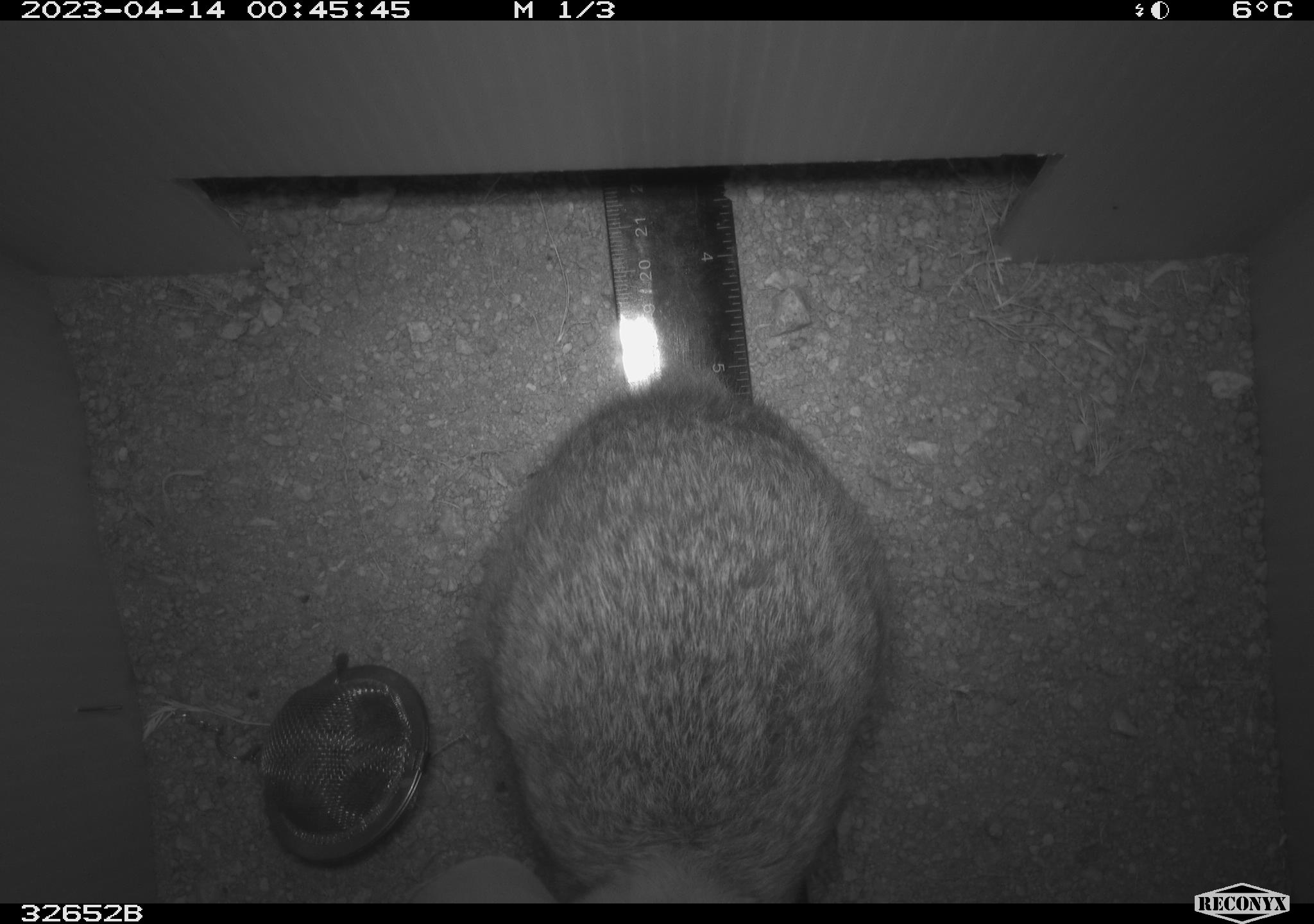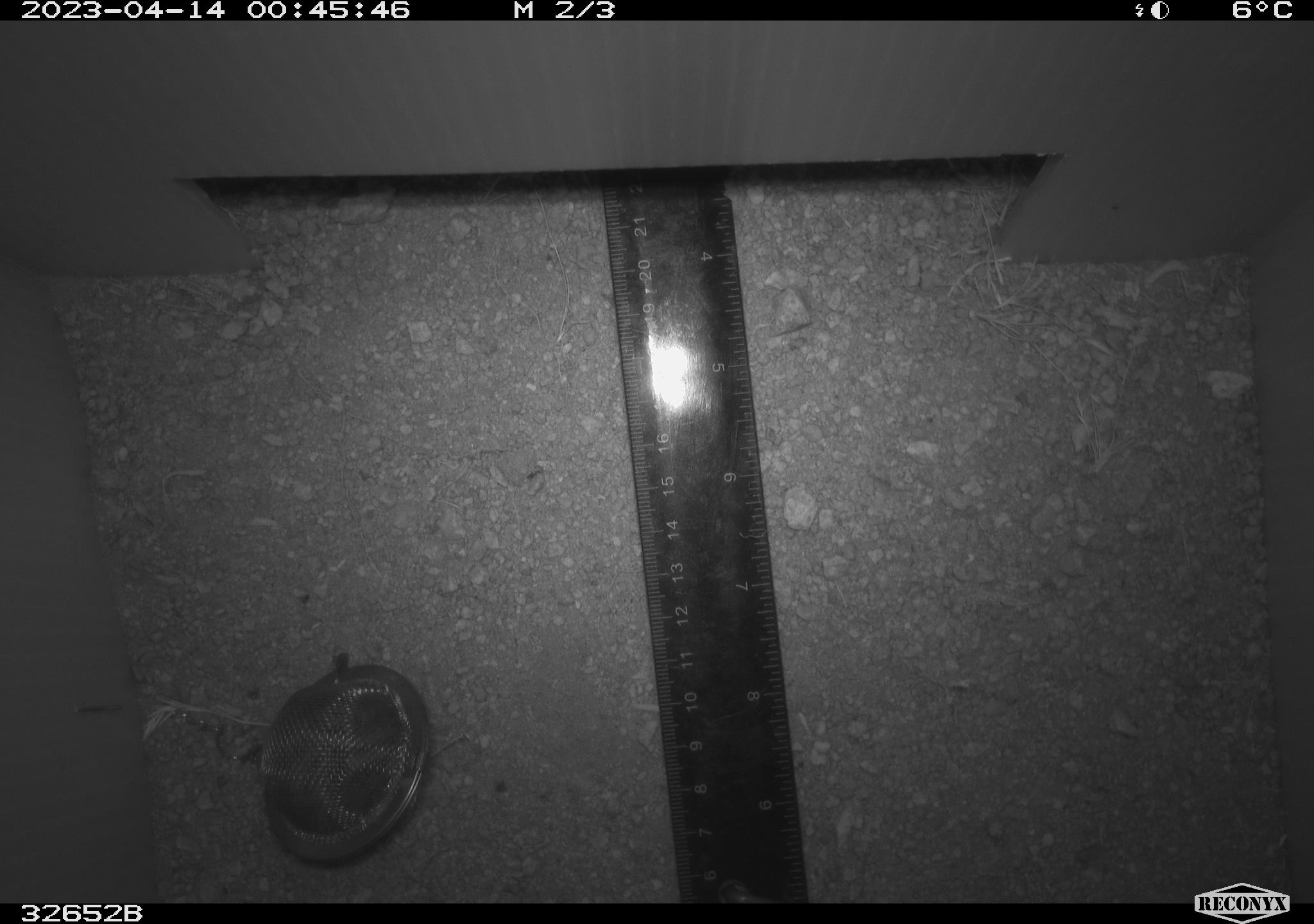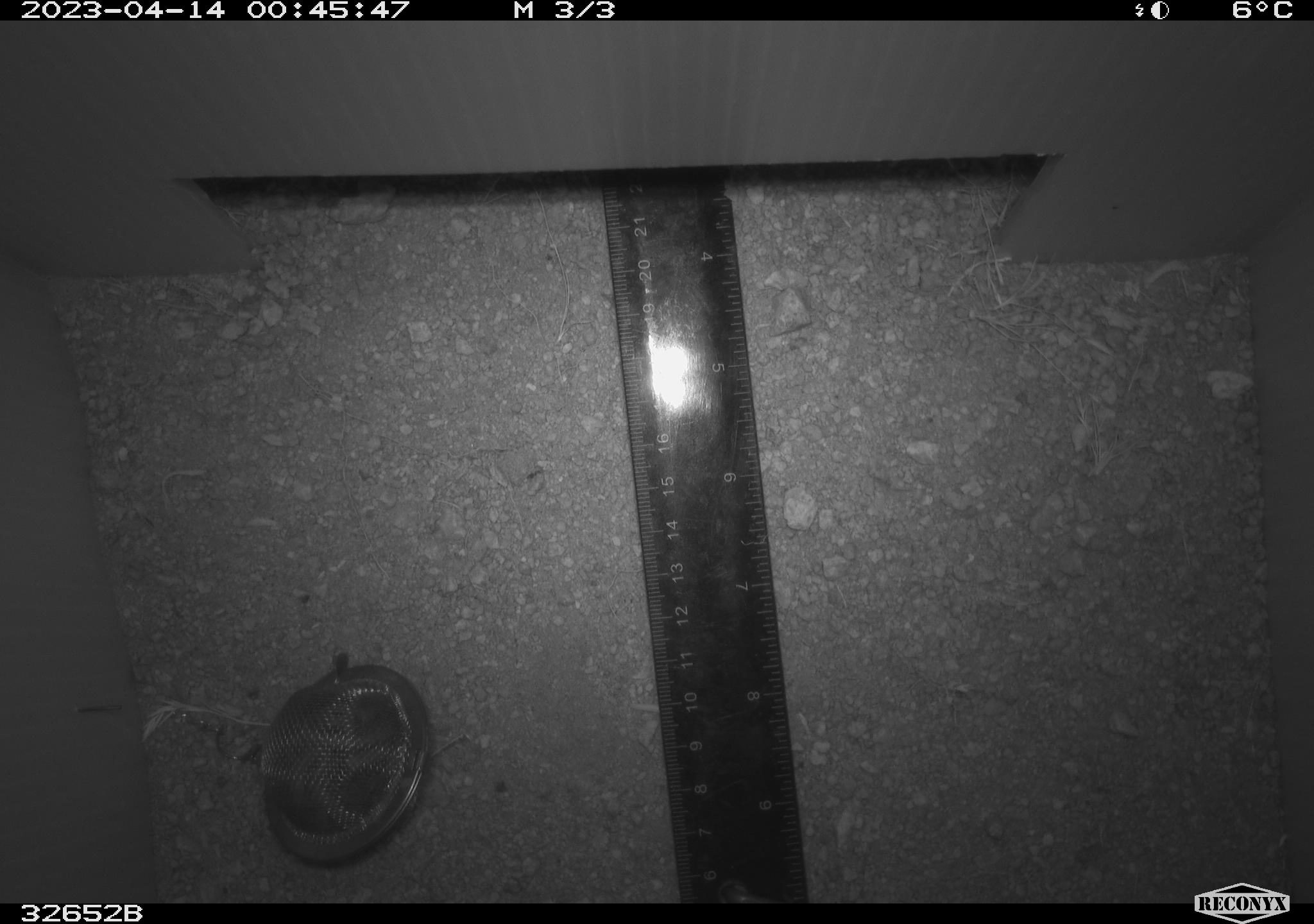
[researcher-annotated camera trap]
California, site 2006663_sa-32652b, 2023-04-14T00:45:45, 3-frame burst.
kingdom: Animalia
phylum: Chordata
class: Mammalia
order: Lagomorpha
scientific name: Lagomorpha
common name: hares, rabbits, and pikas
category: lagomorpha order